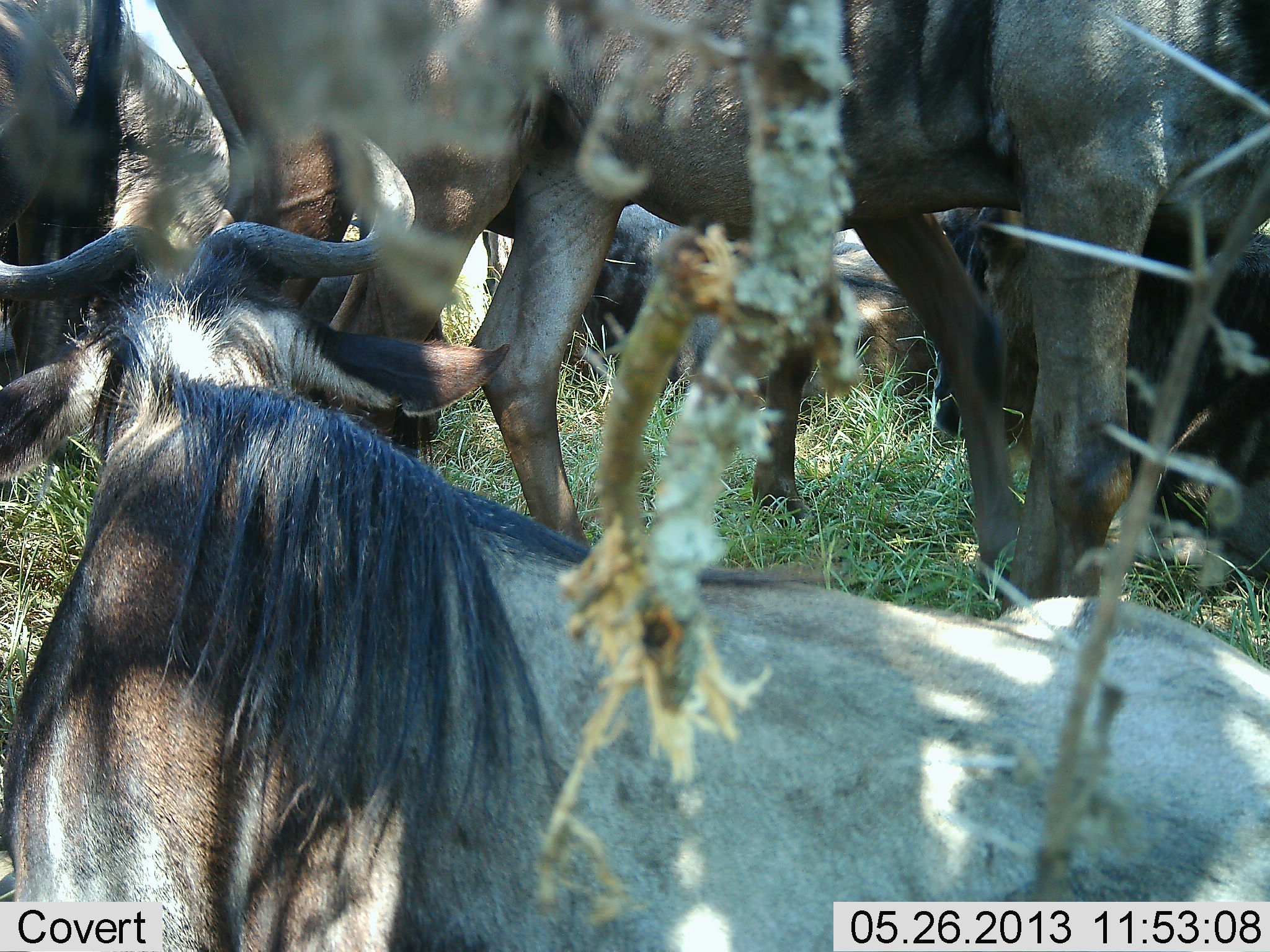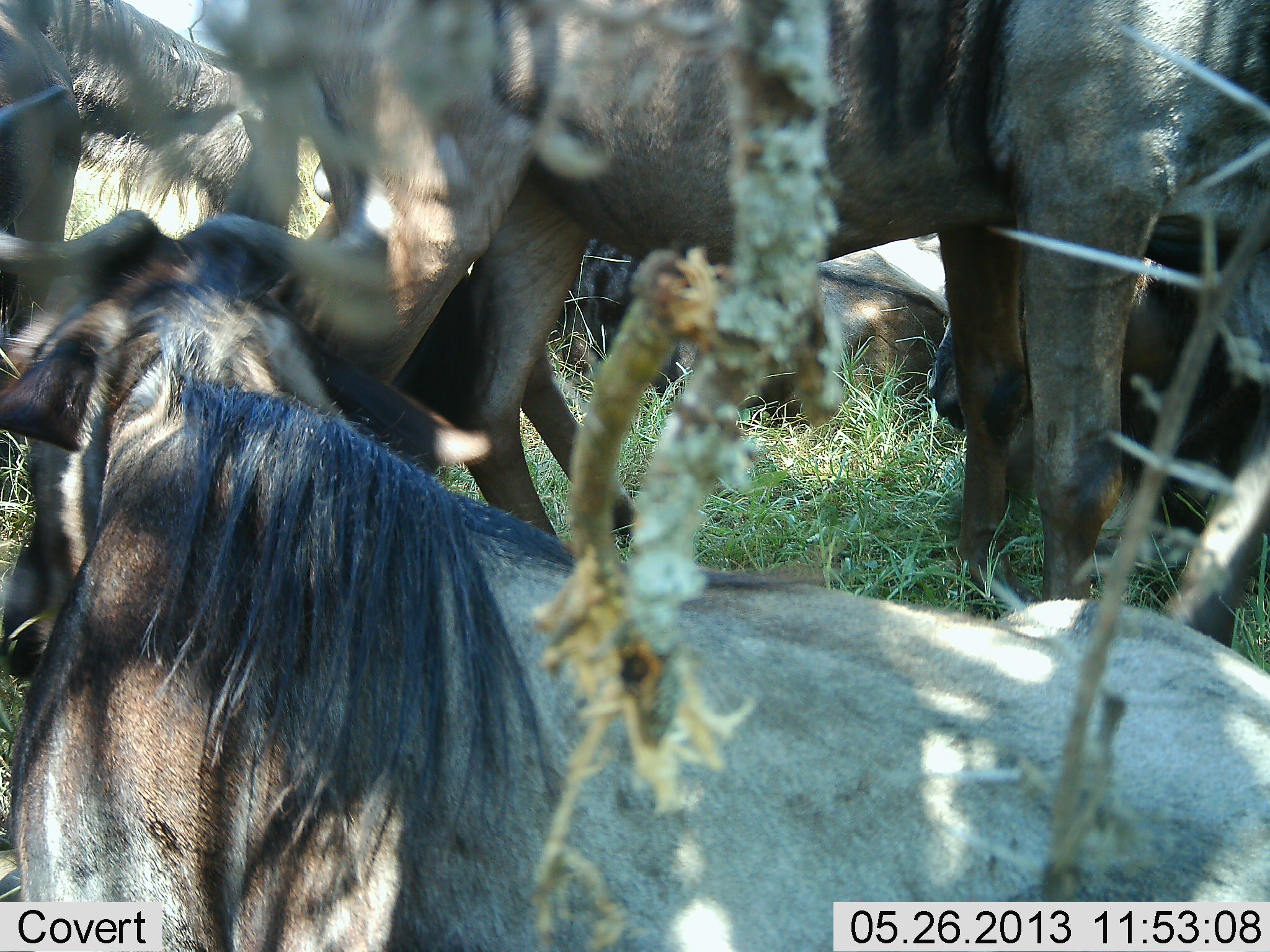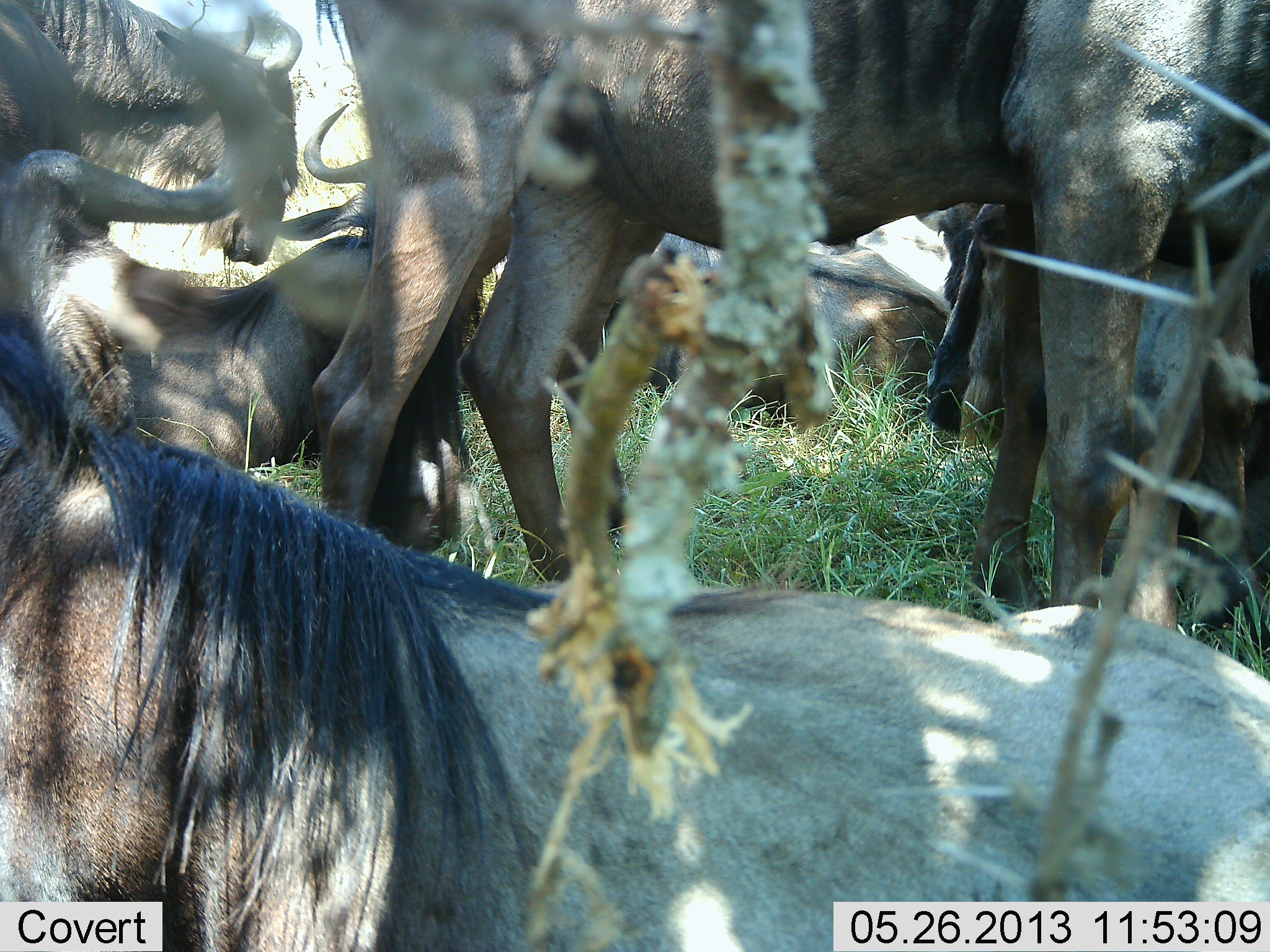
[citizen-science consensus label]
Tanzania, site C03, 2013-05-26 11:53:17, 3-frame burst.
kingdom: Animalia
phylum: Chordata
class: Mammalia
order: Artiodactyla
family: Bovidae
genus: Connochaetes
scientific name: Connochaetes taurinus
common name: blue wildebeest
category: wildebeest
Wildebeest (blue wildebeest) (Connochaetes taurinus), count 7. Behavior (volunteer vote fractions): standing 90%, resting 70%, moving 0%, interacting 10%. Young present (vote fraction): 10%. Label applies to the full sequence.